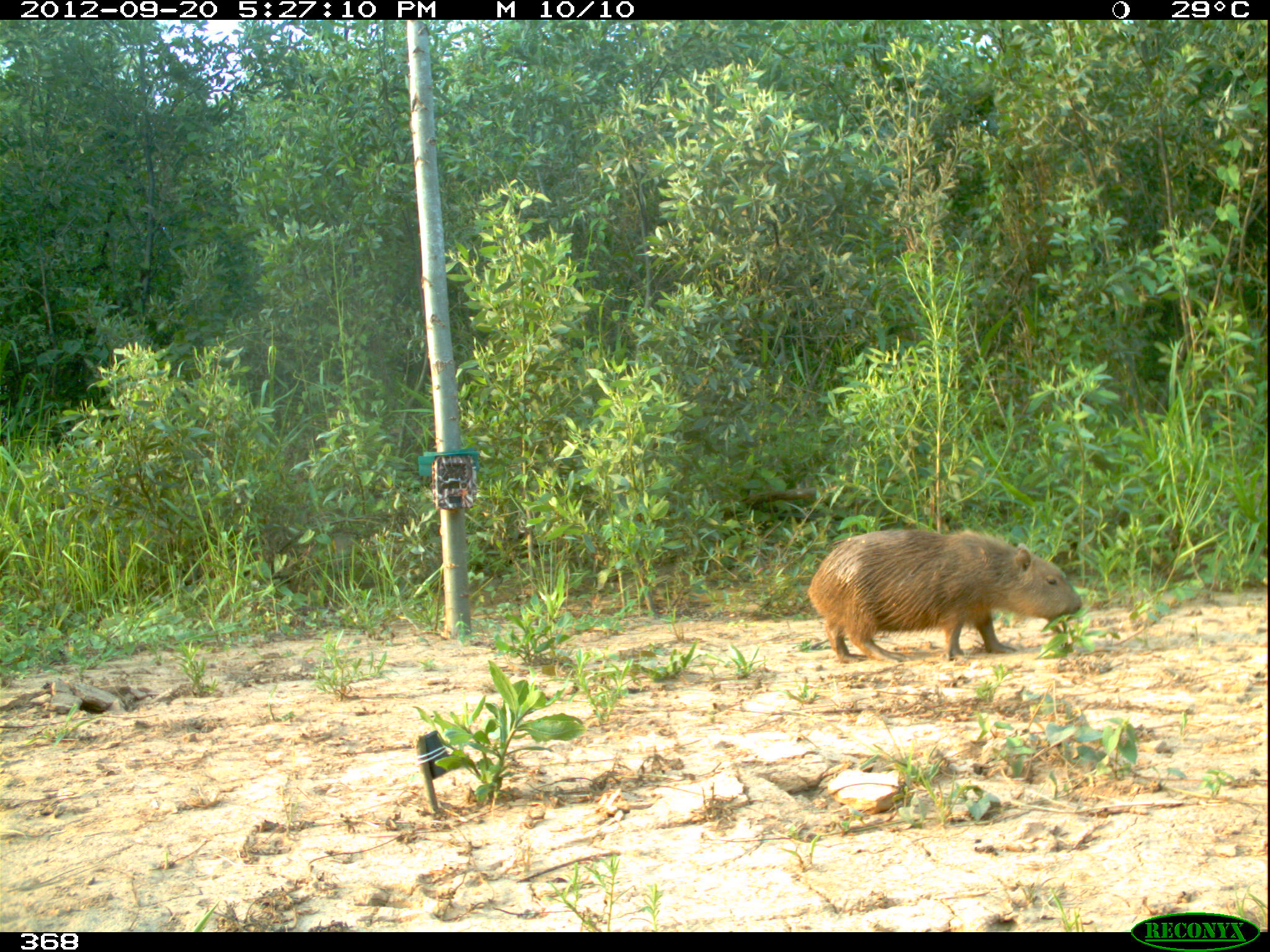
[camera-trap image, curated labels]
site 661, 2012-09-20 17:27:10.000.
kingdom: Animalia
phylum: Chordata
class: Mammalia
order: Rodentia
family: Caviidae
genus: Hydrochoerus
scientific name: Hydrochoerus hydrochaeris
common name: capybara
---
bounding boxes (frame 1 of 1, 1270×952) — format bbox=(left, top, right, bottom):
hydrochoerus hydrochaeris: bbox=(808, 529, 1083, 661)